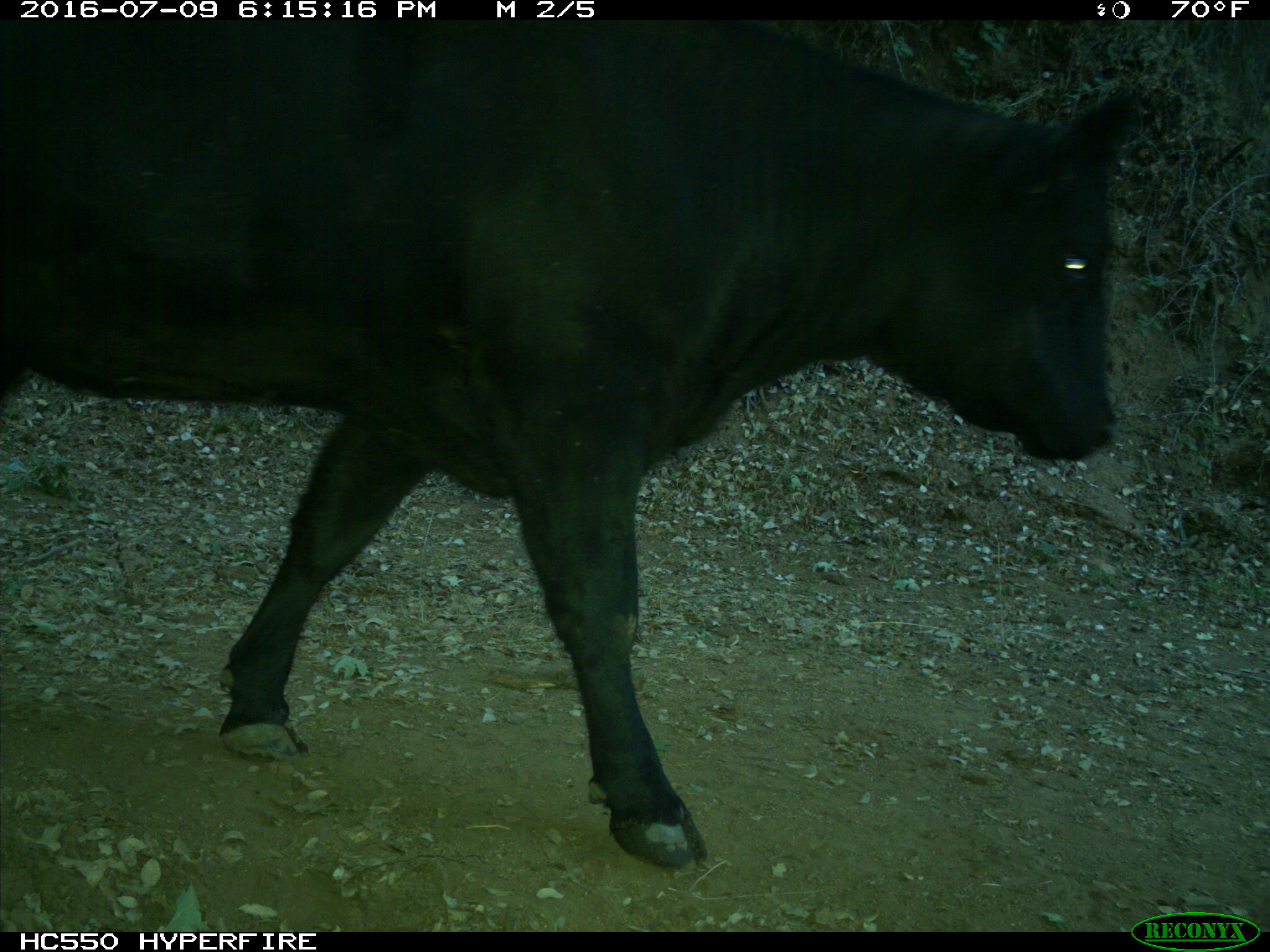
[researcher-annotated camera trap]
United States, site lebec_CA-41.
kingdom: Animalia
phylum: Chordata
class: Mammalia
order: Artiodactyla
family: Bovidae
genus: Bos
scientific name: Bos taurus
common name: domestic cow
Bos taurus (domestic cow).